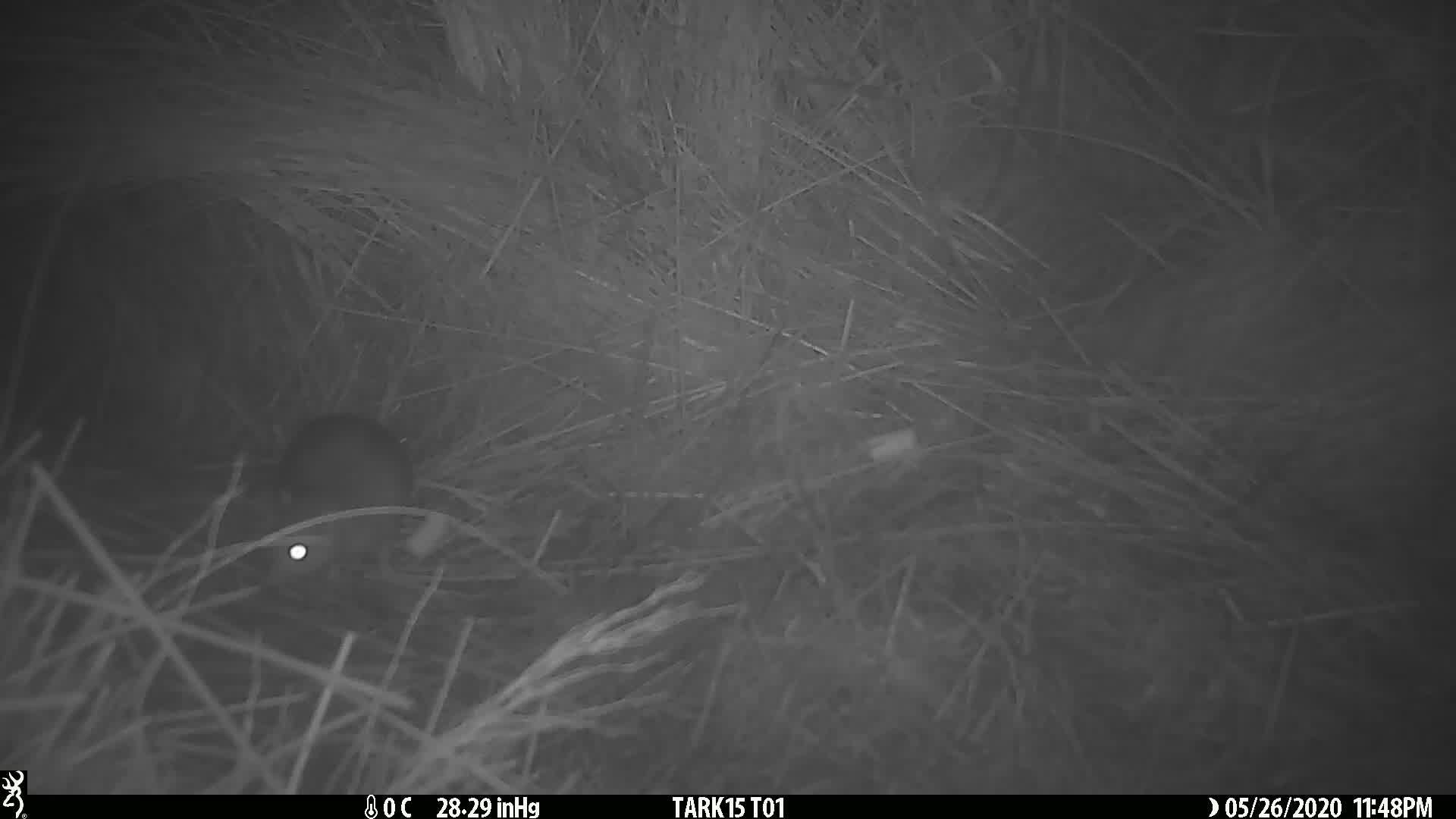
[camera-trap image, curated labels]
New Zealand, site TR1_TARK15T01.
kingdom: Animalia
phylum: Chordata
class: Mammalia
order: Rodentia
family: Muridae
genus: Rattus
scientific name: Rattus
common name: rat